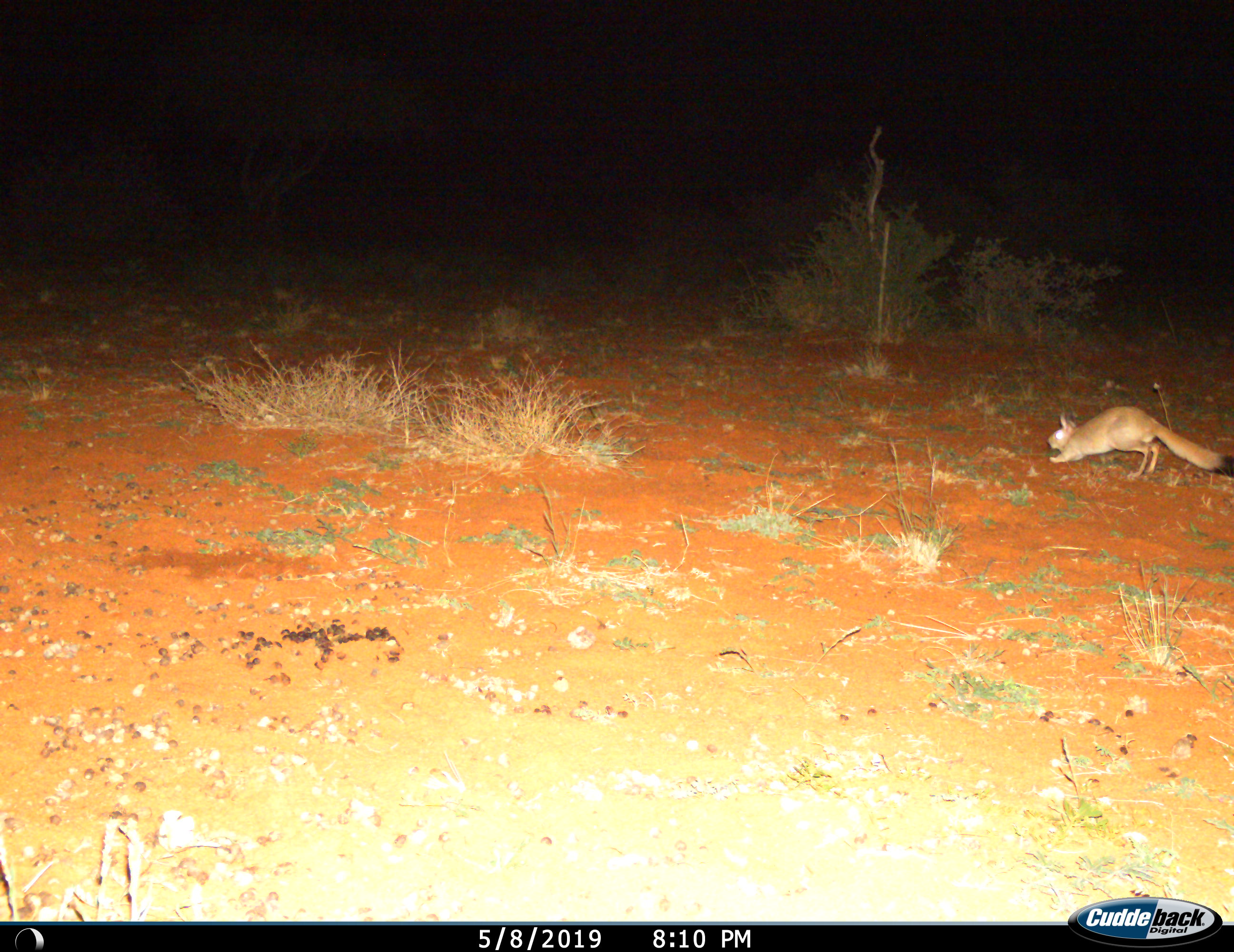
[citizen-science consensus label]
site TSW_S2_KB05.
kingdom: Animalia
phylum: Chordata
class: Mammalia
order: Rodentia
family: Pedetidae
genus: Pedetes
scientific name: Pedetes capensis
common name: springhare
Springhare (Pedetes capensis), count 1. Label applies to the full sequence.